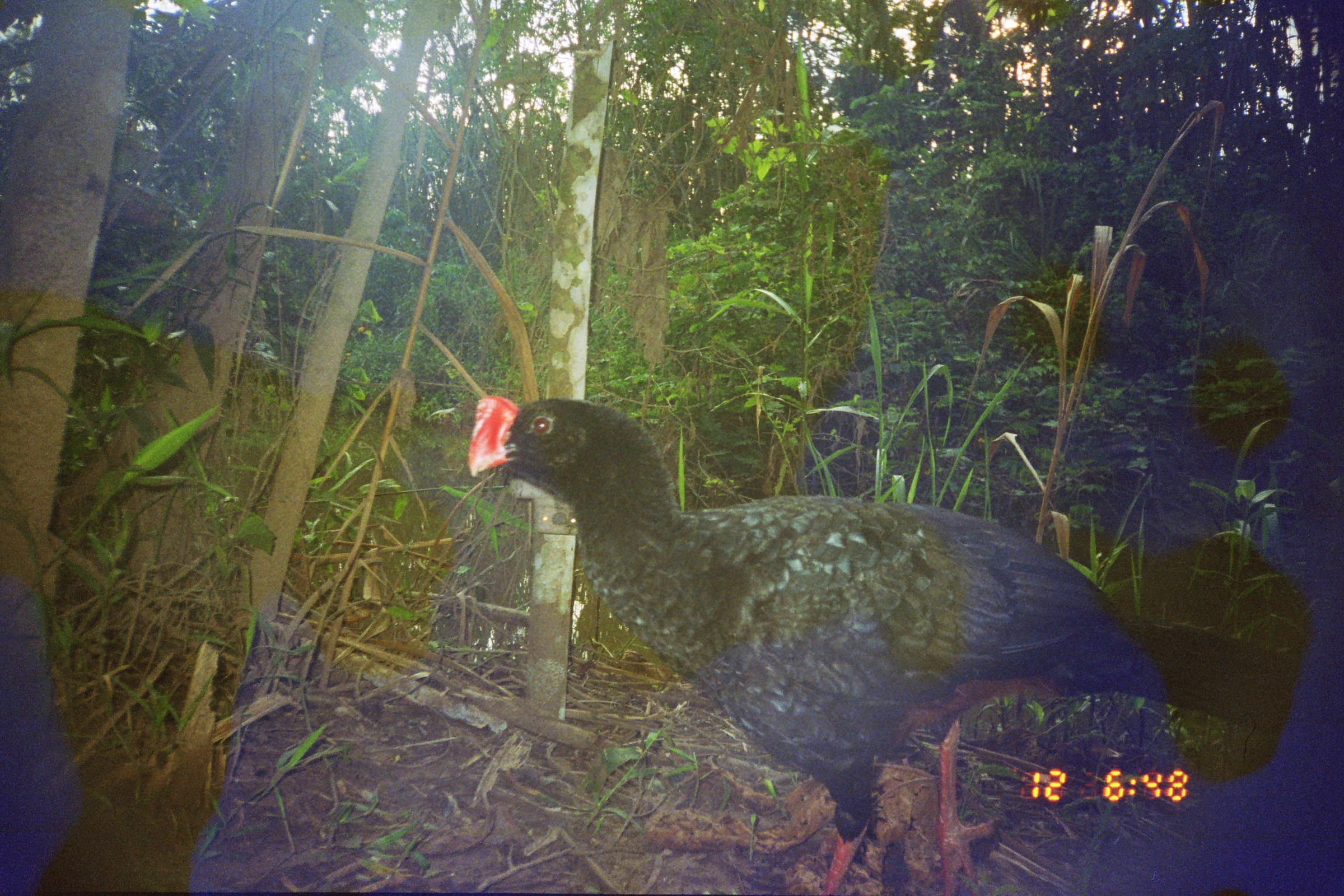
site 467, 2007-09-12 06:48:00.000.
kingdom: Animalia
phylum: Chordata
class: Aves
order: Galliformes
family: Cracidae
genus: Mitu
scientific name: Mitu tuberosum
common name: razor-billed curassow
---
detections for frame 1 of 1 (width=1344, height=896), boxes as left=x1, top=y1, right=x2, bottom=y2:
mitu tuberosum: left=465, top=396, right=1295, bottom=895